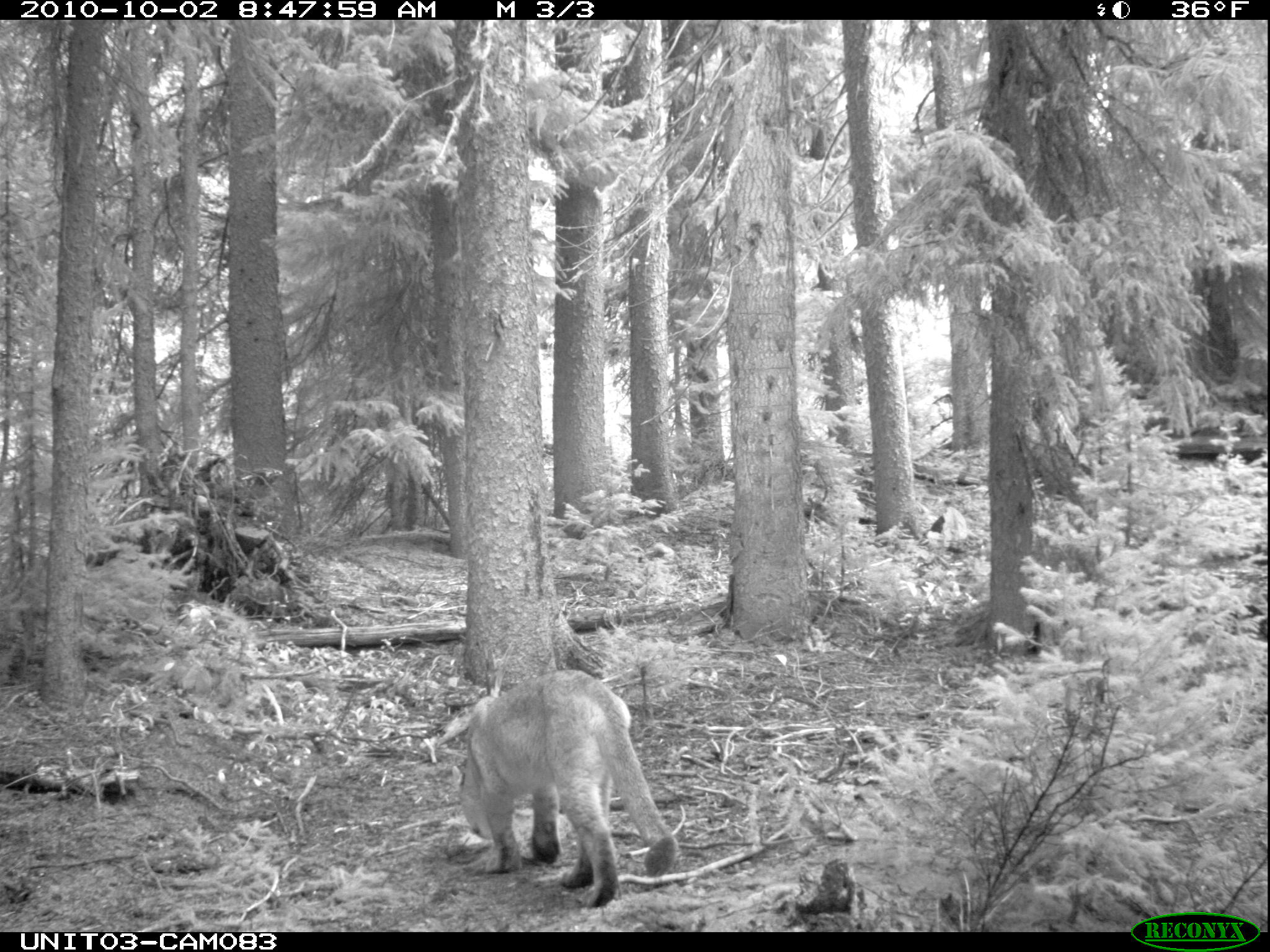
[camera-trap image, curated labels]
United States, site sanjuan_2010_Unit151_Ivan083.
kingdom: Animalia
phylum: Chordata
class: Mammalia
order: Carnivora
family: Felidae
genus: Puma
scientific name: Puma concolor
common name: mountain lion